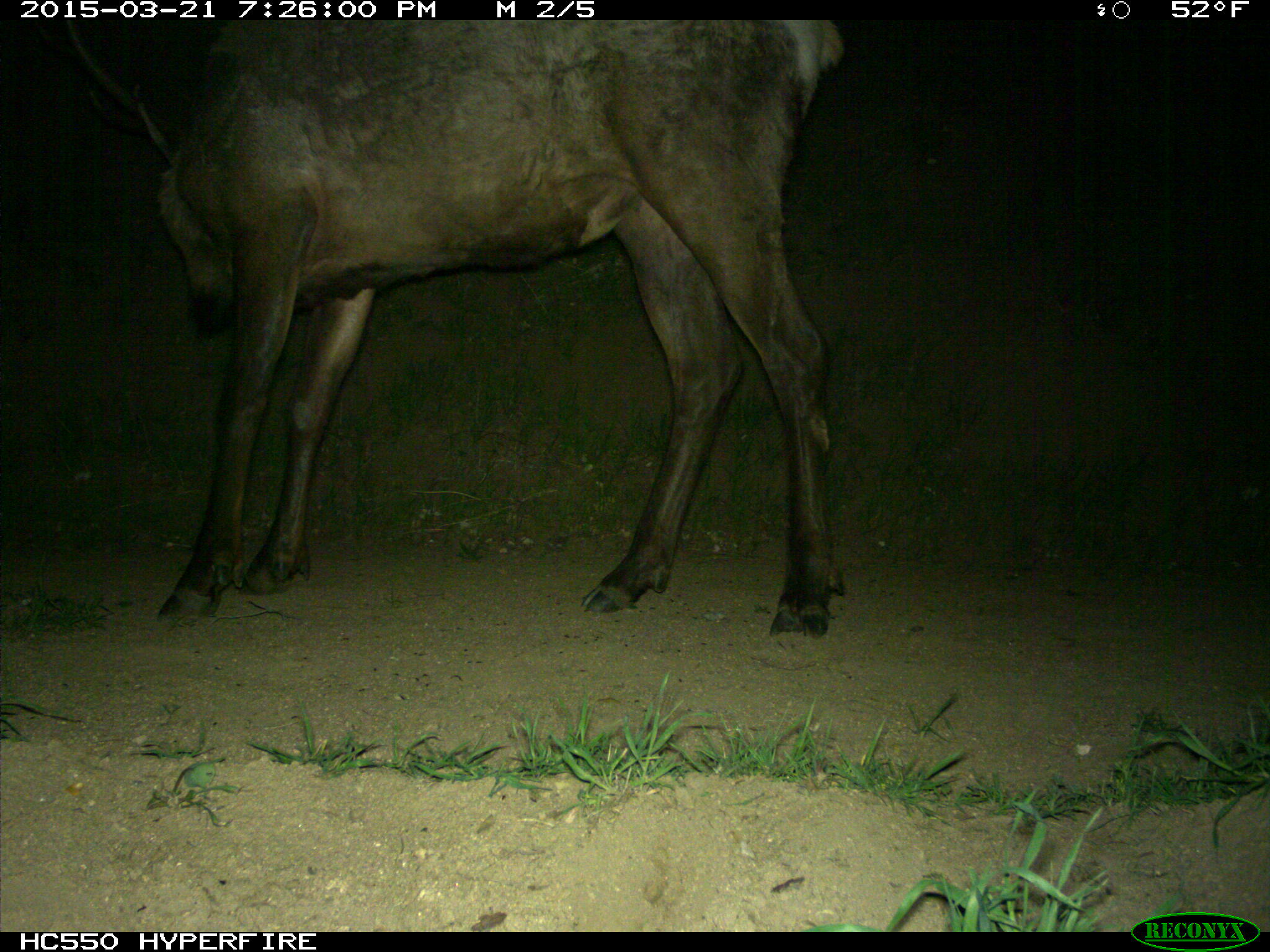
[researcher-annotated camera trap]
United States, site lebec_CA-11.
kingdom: Animalia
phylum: Chordata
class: Mammalia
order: Artiodactyla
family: Cervidae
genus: Cervus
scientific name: Cervus canadensis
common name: elk